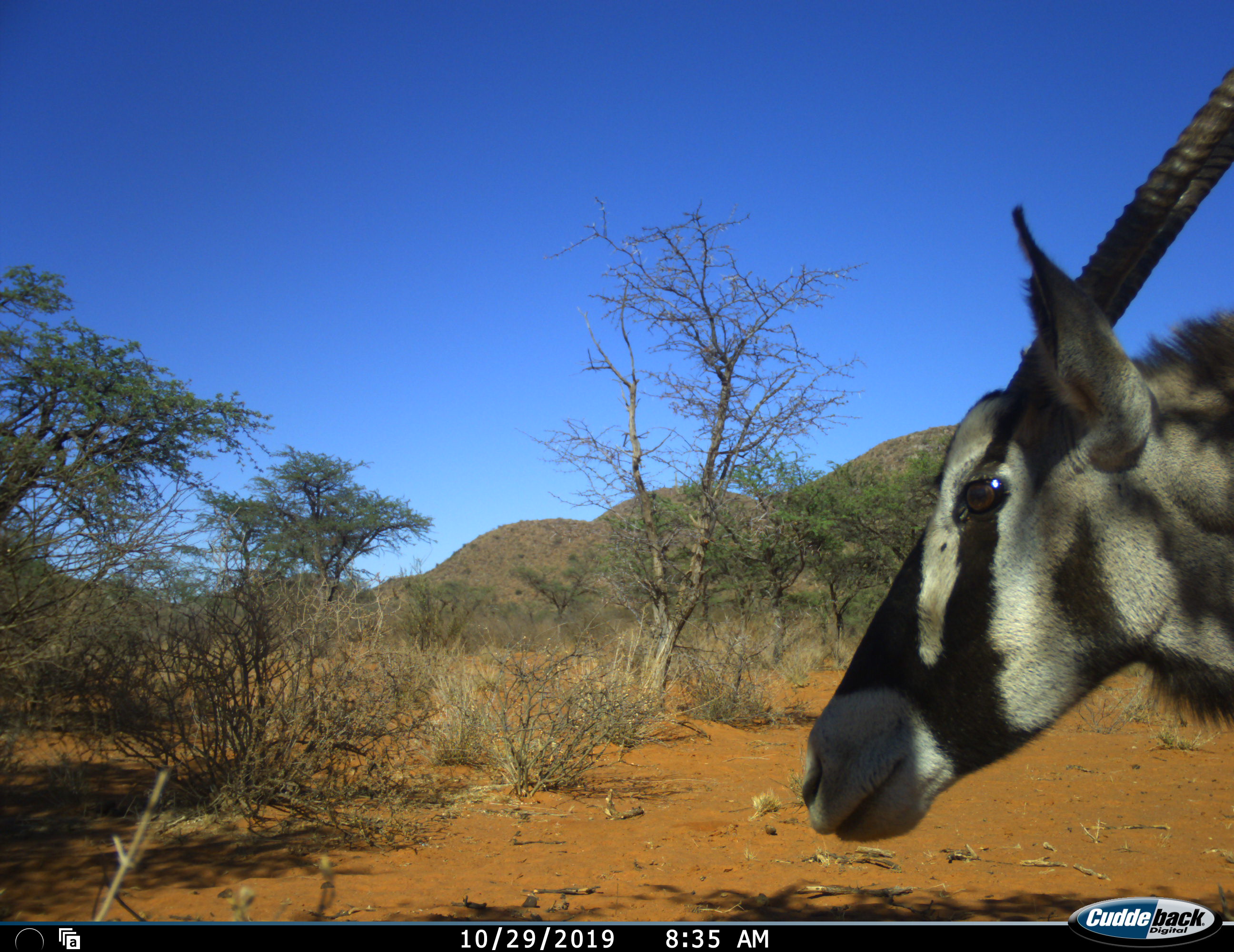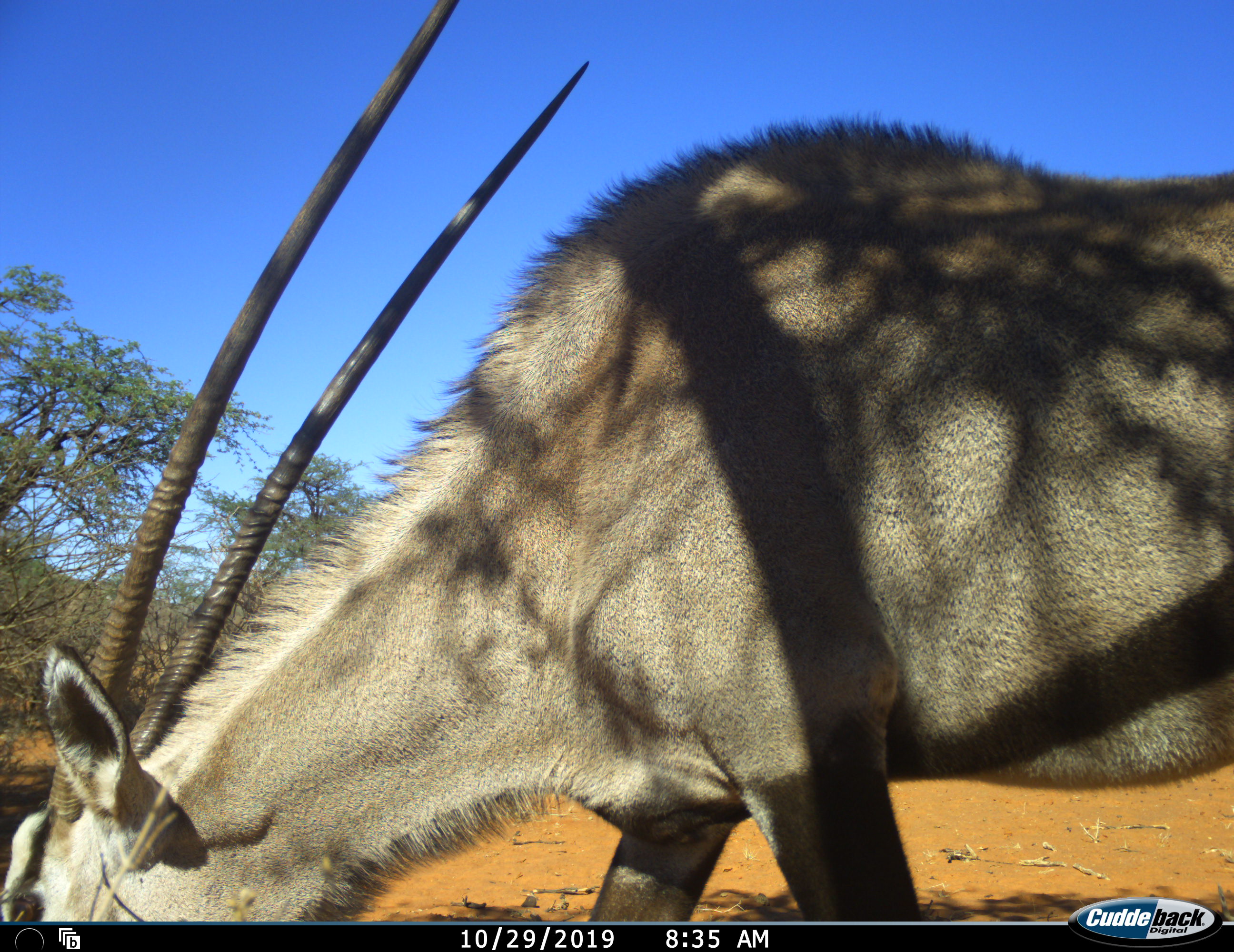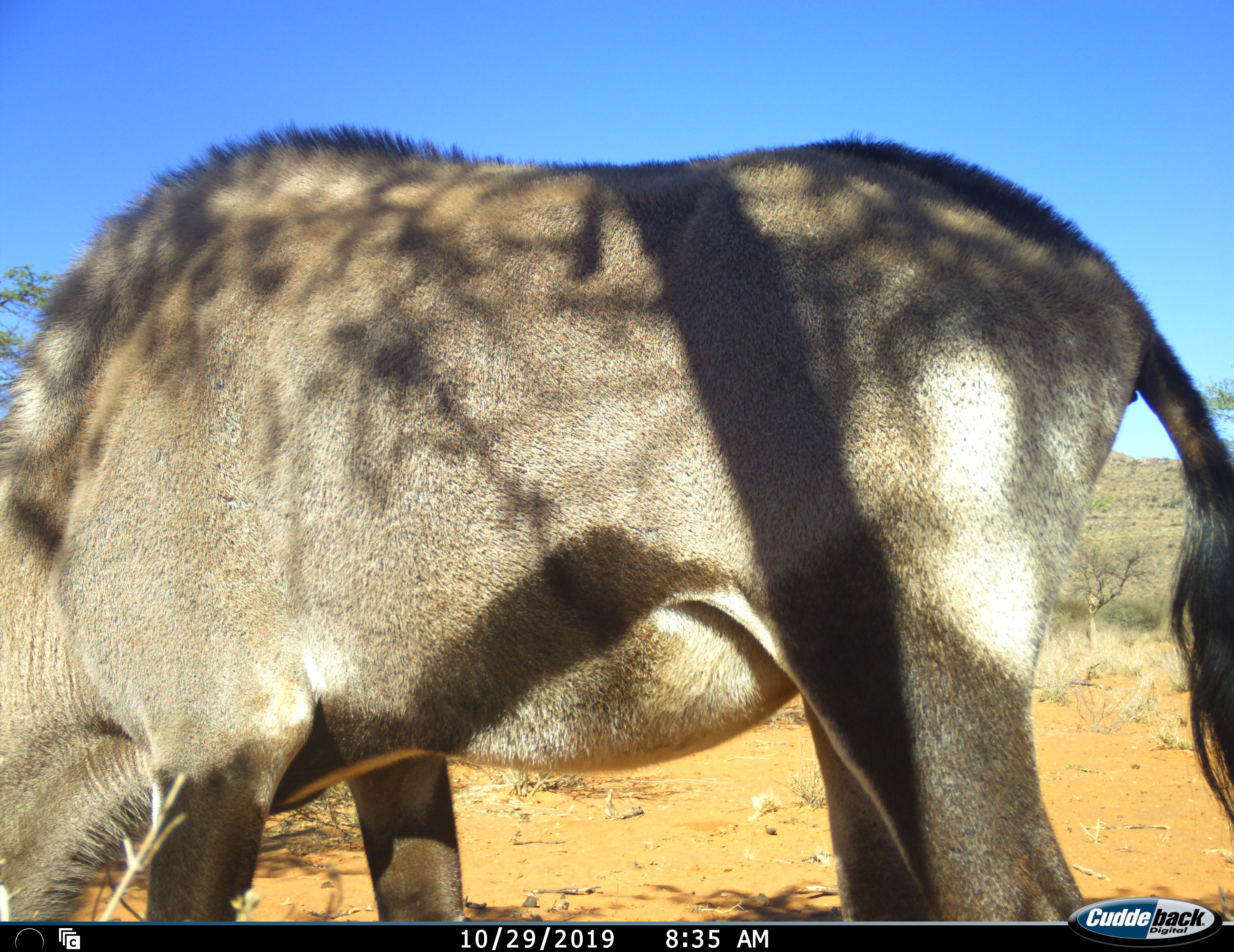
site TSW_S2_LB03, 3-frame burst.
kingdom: Animalia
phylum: Chordata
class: Mammalia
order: Artiodactyla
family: Bovidae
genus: Oryx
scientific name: Oryx gazella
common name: gemsbok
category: oryx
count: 1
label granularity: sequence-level